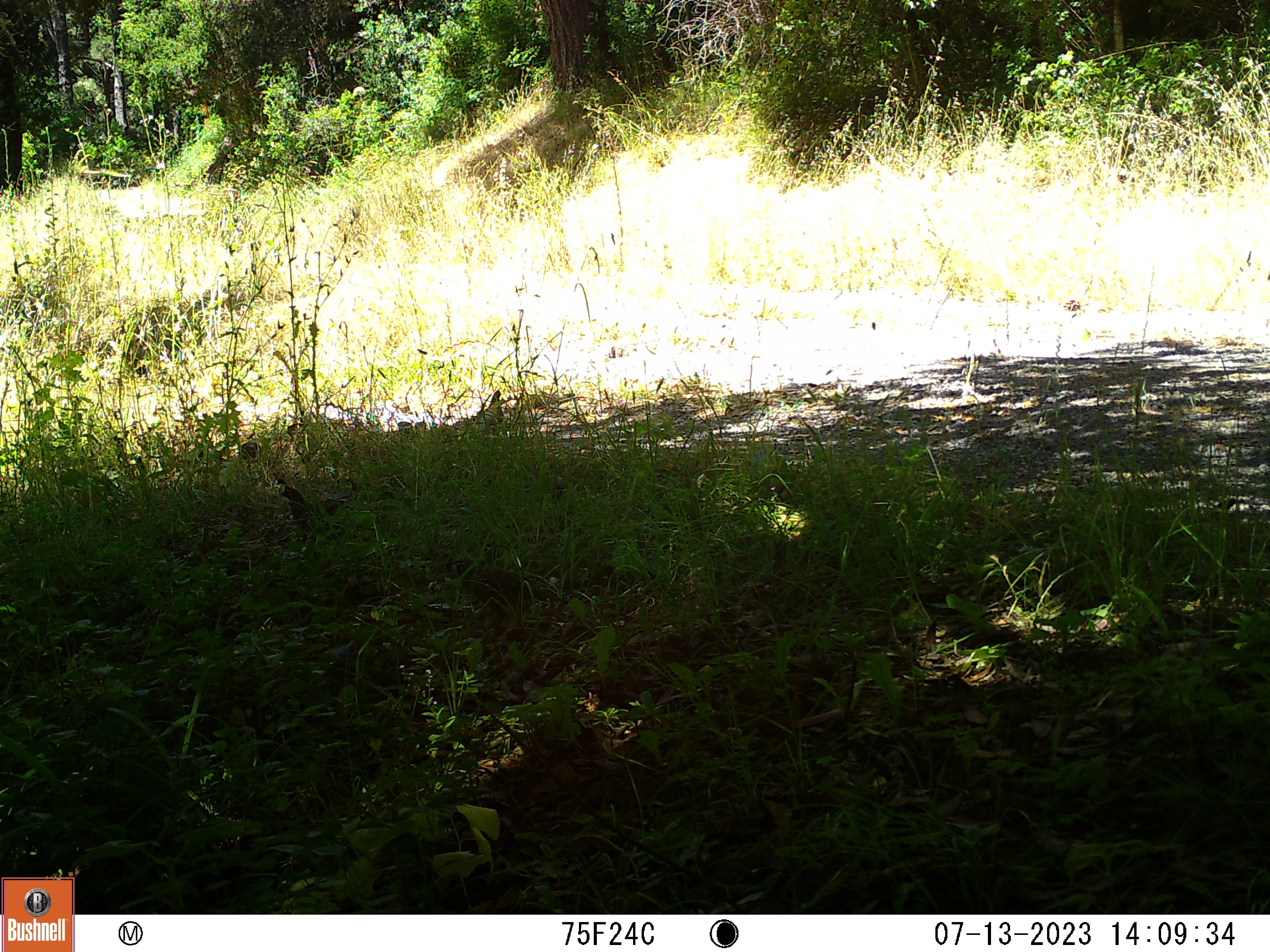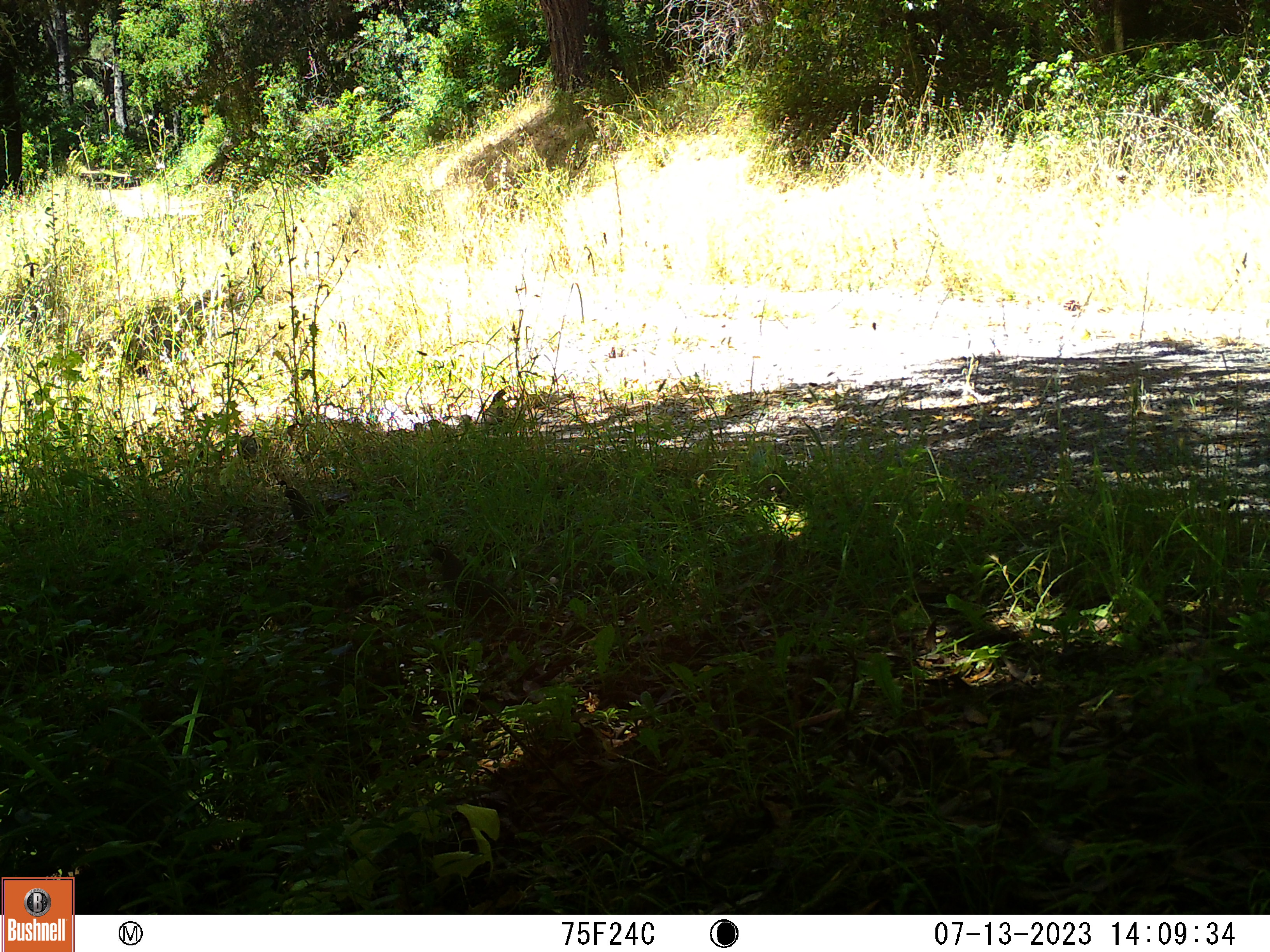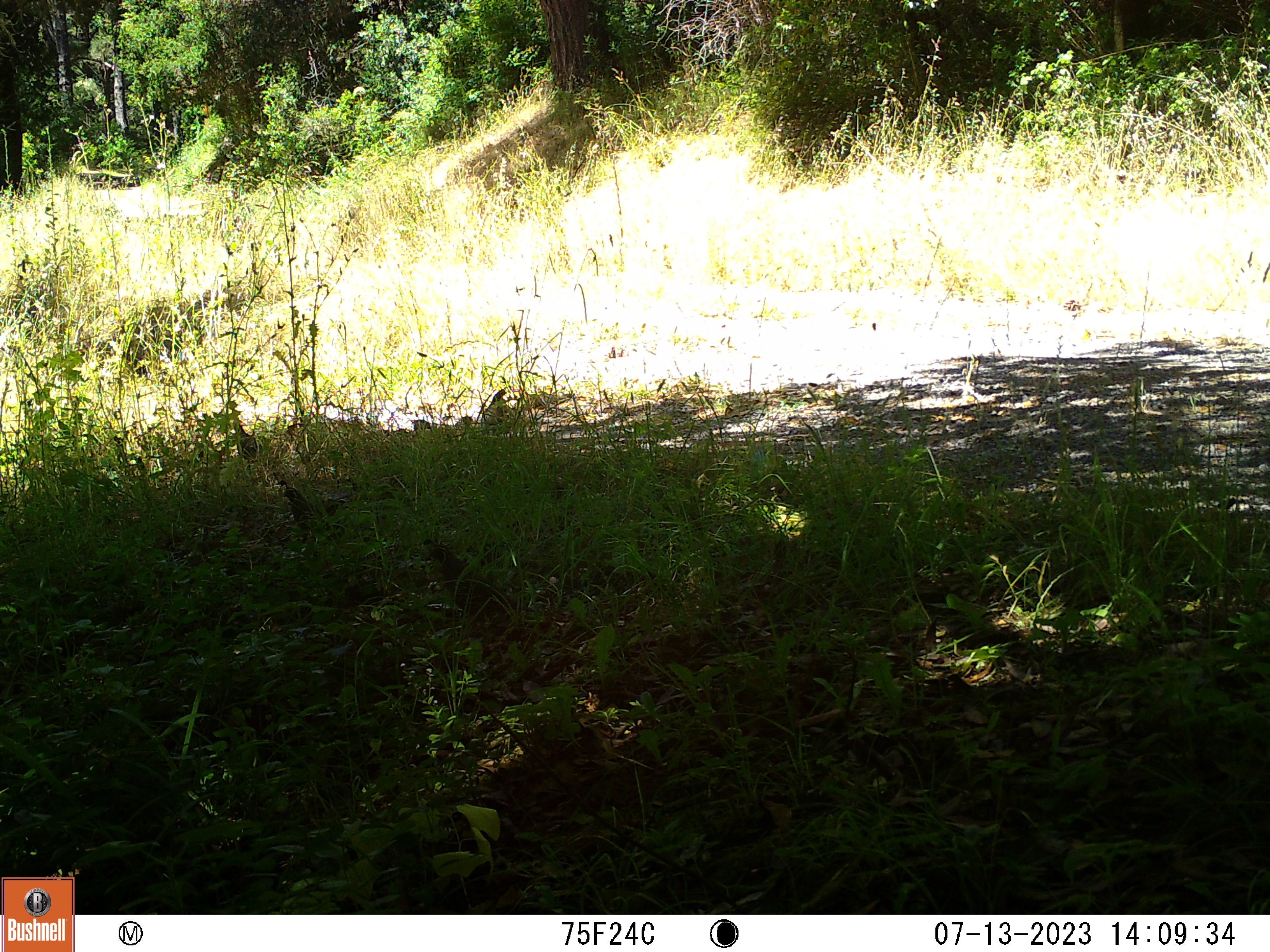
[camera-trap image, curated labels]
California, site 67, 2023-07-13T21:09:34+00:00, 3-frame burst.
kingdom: Animalia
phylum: Chordata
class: Aves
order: Galliformes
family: Odontophoridae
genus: Callipepla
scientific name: Callipepla californica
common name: california quail